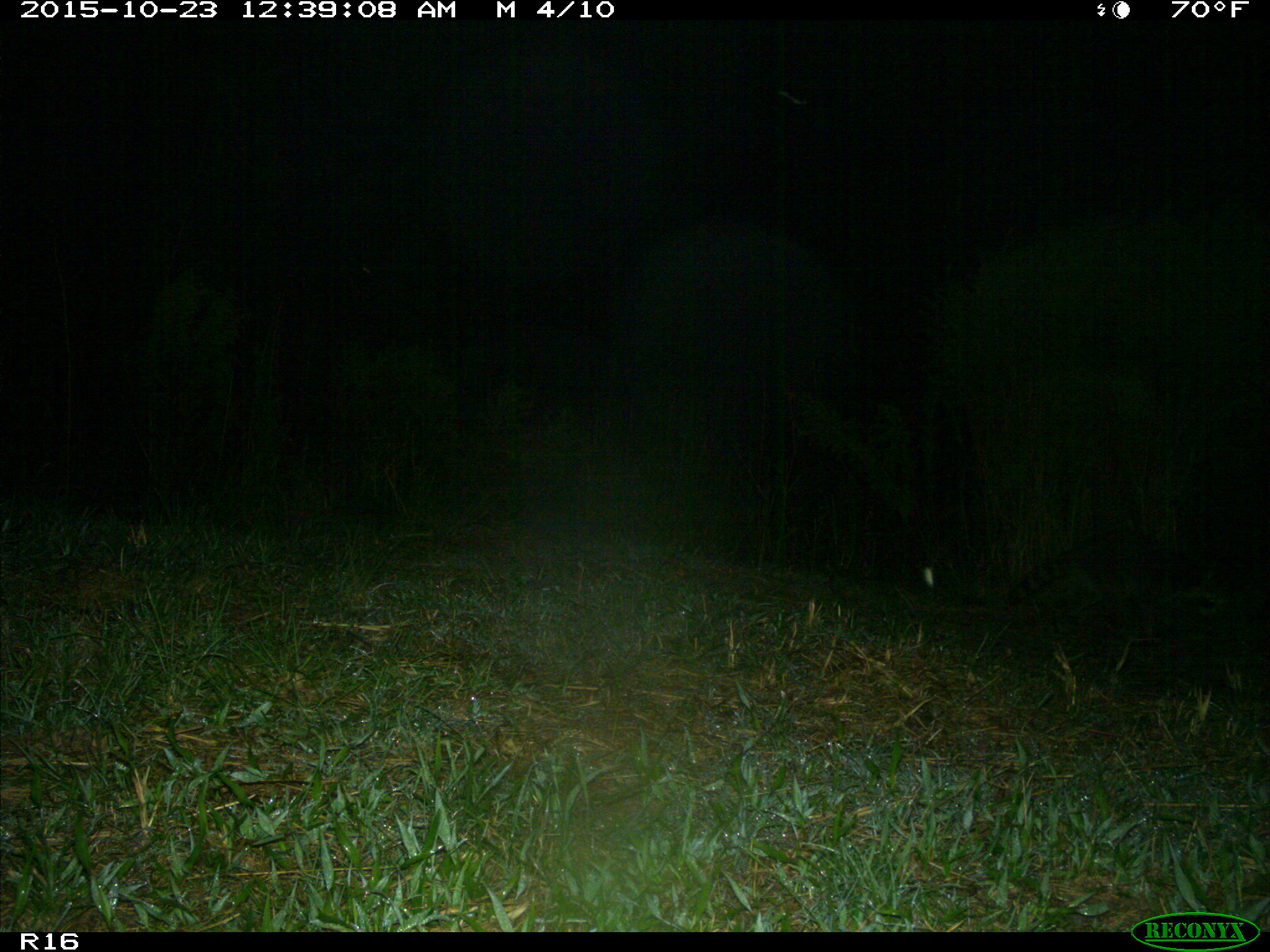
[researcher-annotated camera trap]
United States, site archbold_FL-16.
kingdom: Animalia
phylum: Chordata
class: Mammalia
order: Carnivora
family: Procyonidae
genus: Procyon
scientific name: Procyon lotor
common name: common raccoon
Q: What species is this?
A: Procyon lotor (common raccoon).